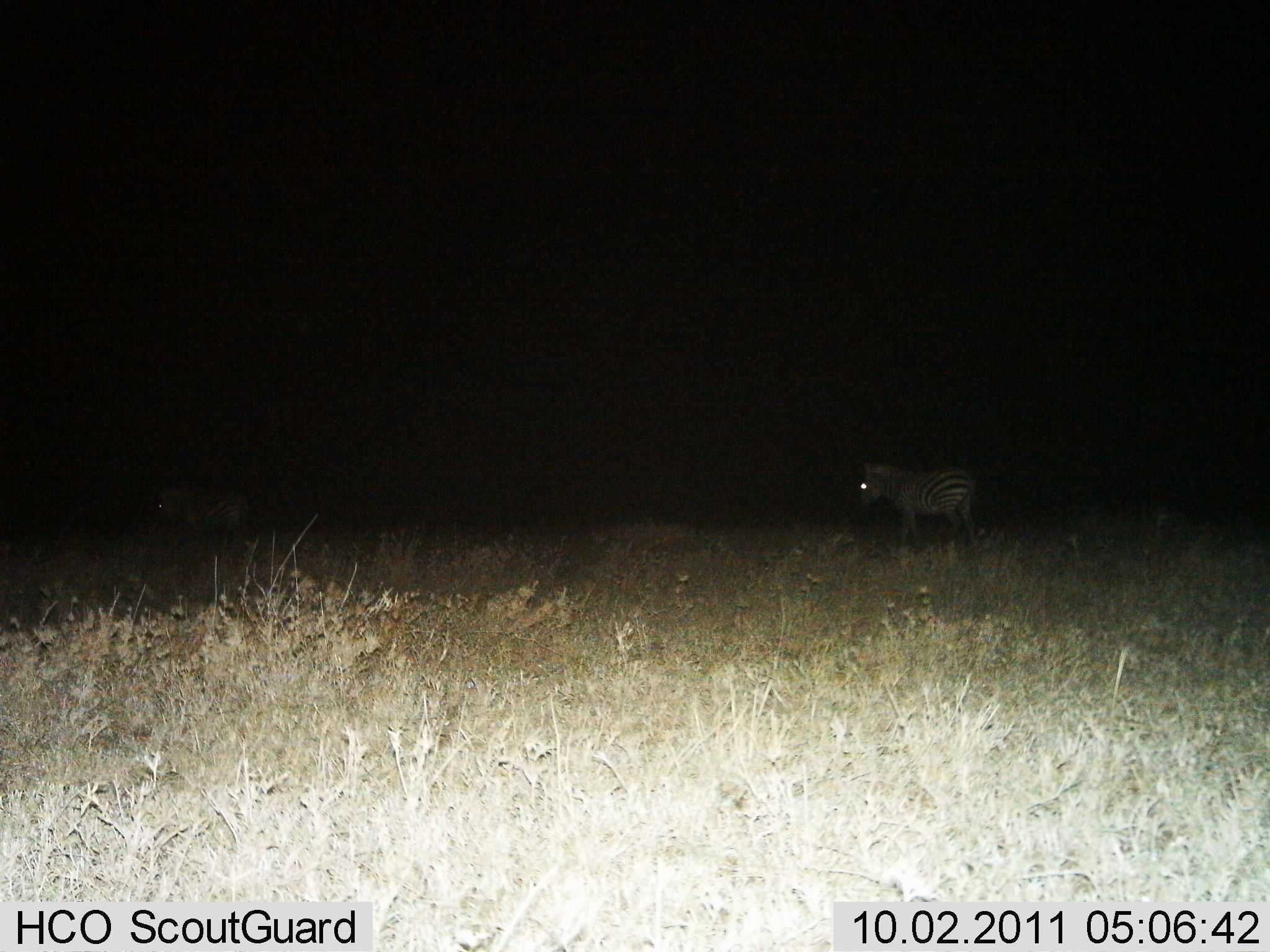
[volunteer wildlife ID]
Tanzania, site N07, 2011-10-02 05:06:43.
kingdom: Animalia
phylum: Chordata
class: Mammalia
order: Perissodactyla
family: Equidae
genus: Equus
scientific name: Equus quagga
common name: plains zebra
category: zebra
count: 2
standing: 67%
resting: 0%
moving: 42%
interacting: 0%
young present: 0%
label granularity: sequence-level